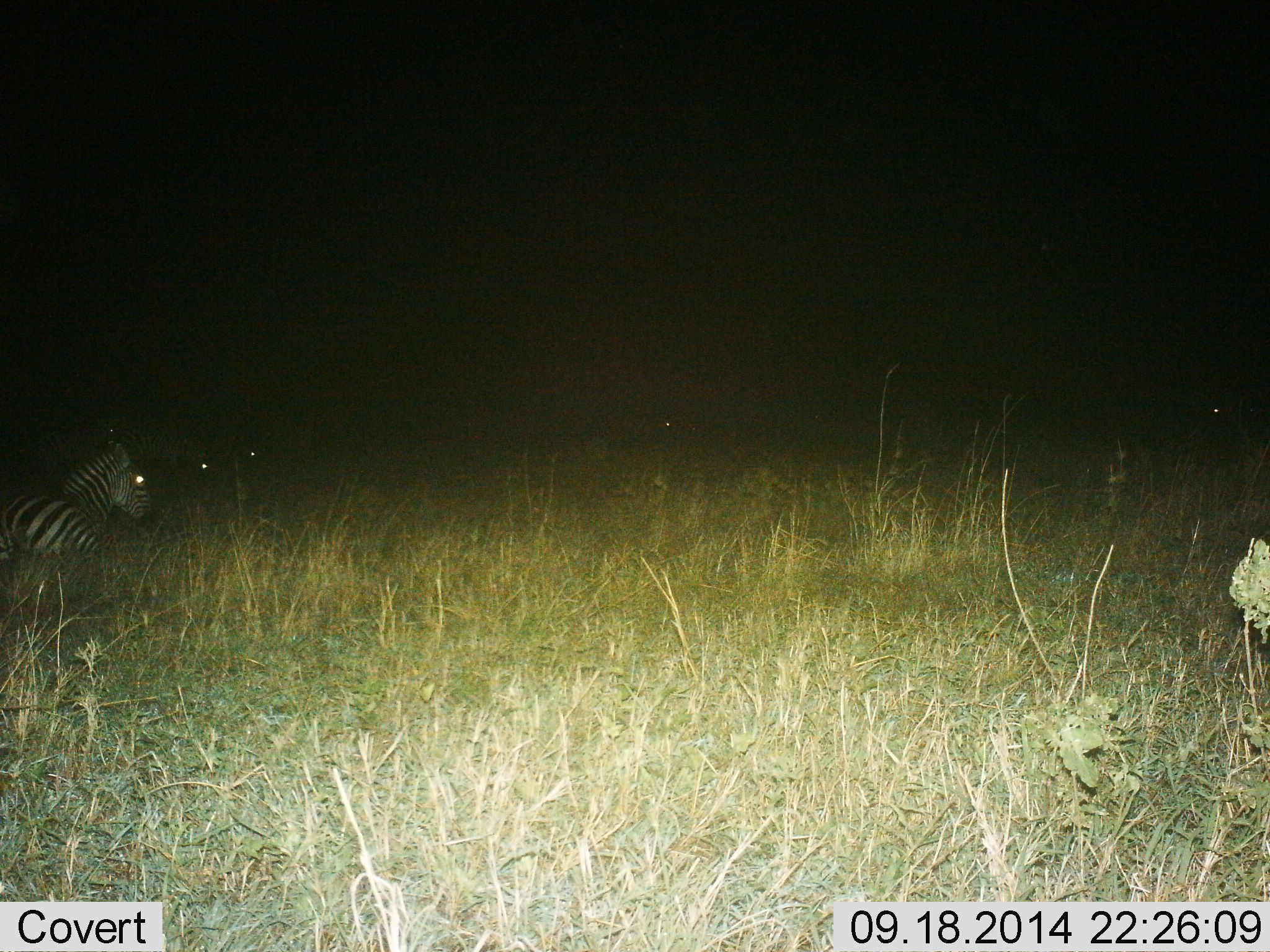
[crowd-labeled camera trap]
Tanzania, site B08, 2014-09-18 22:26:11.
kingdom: Animalia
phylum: Chordata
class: Mammalia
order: Perissodactyla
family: Equidae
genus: Equus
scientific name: Equus quagga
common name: plains zebra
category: zebra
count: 4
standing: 20%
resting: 70%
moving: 10%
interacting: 0%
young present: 0%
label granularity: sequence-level